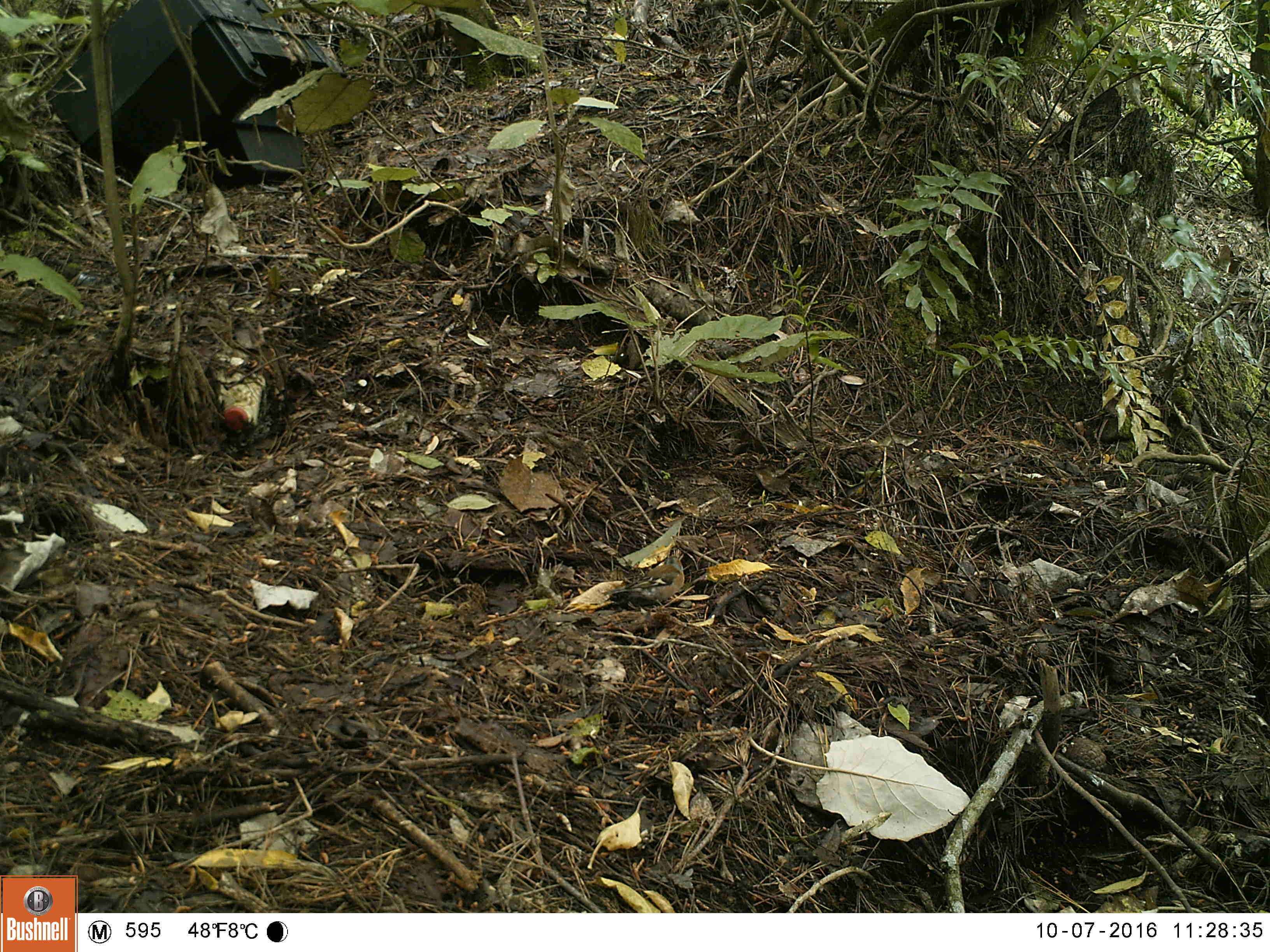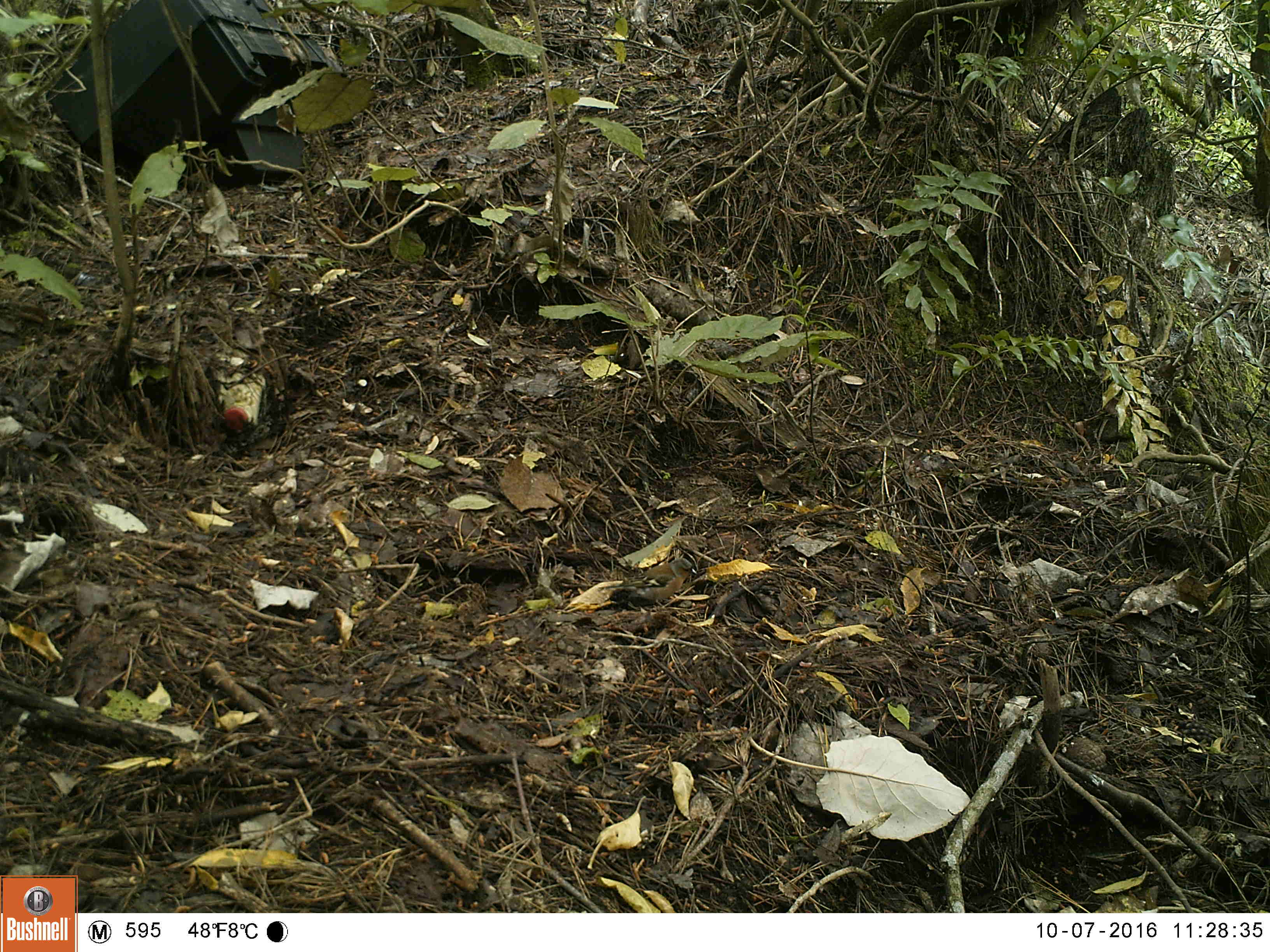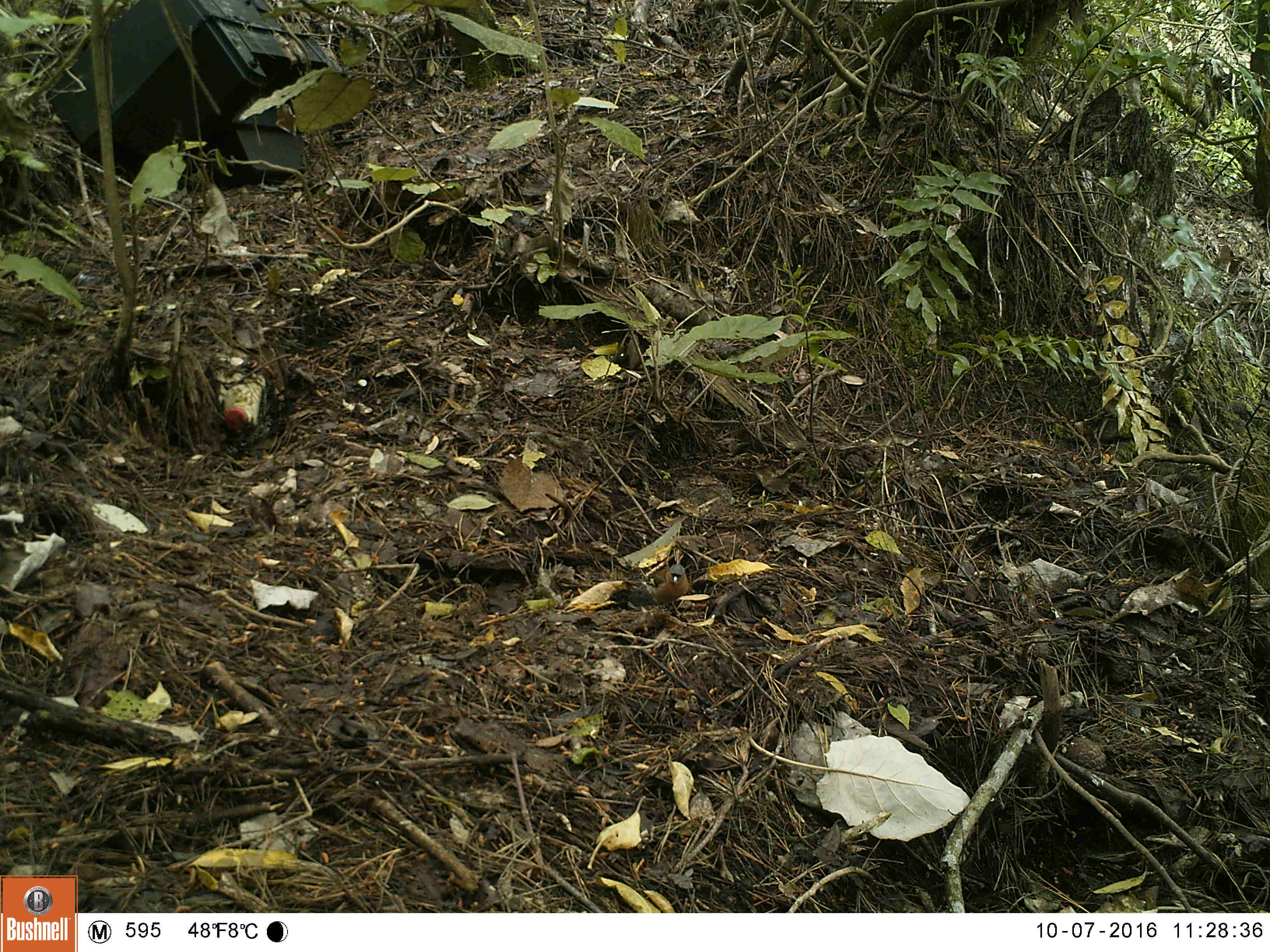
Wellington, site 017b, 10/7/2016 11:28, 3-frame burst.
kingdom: Animalia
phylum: Chordata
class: Aves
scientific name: Aves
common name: bird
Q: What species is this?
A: Bird (Aves).